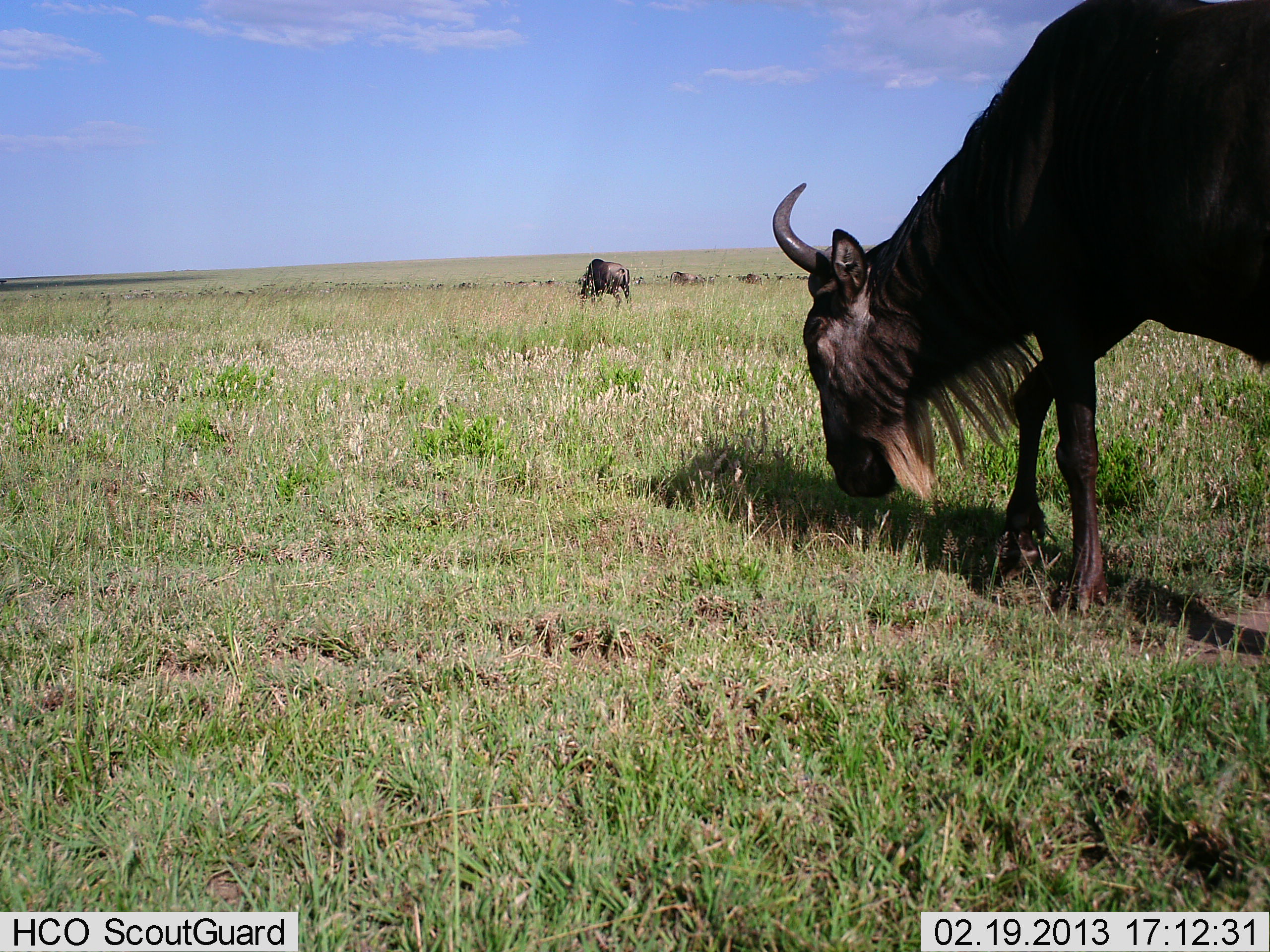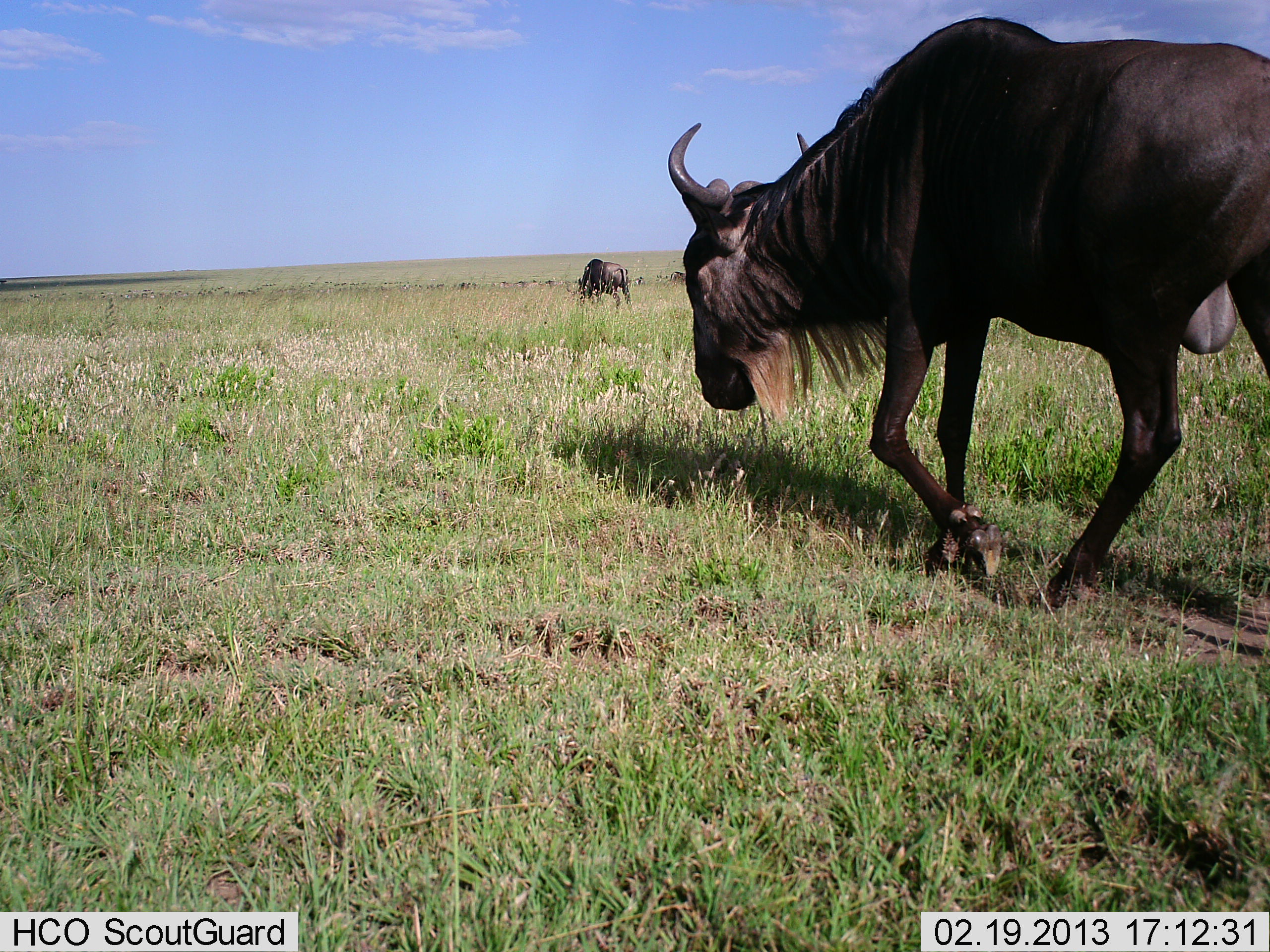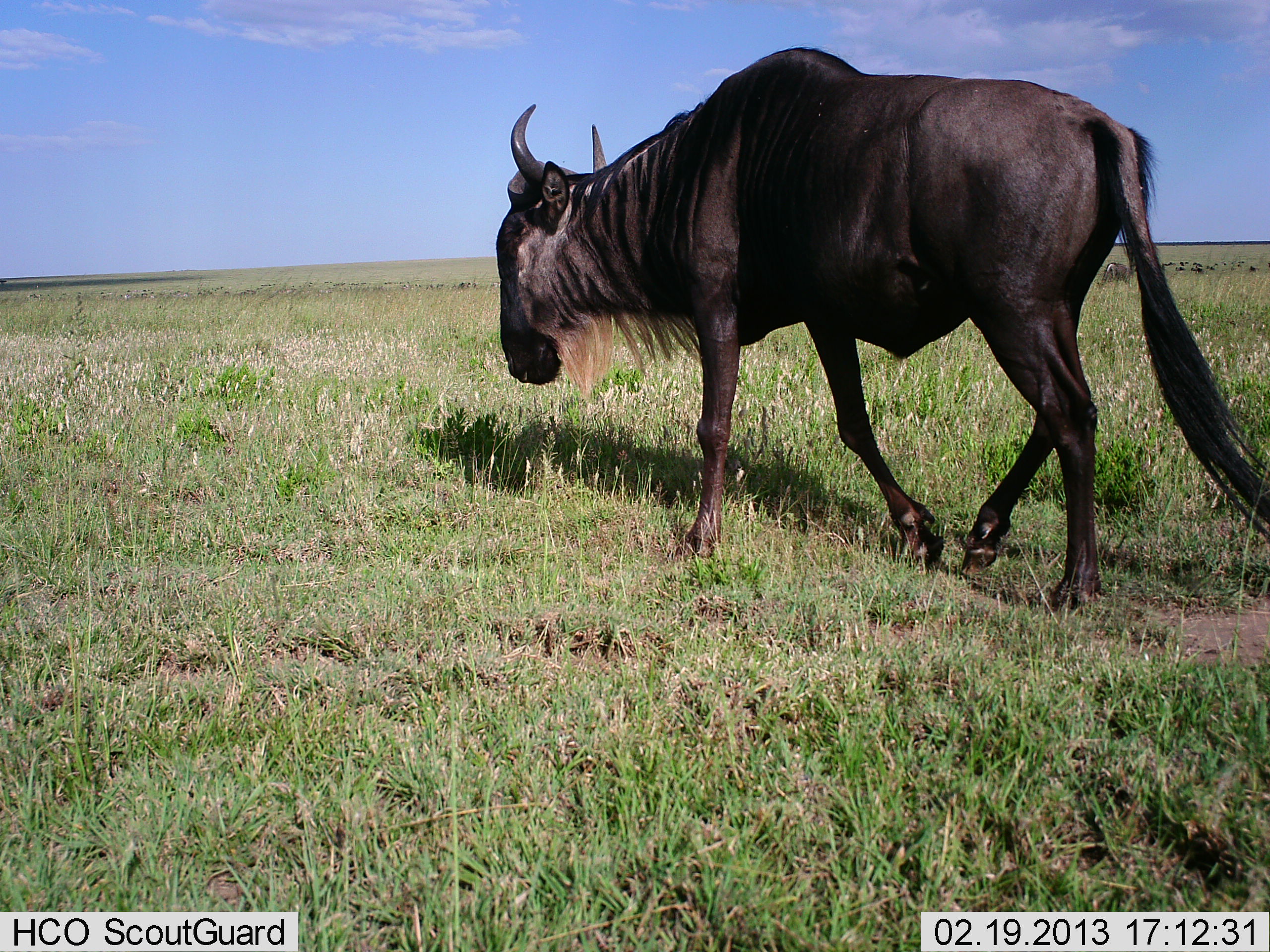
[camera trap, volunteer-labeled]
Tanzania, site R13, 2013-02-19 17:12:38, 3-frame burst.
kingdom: Animalia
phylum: Chordata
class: Mammalia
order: Artiodactyla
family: Bovidae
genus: Connochaetes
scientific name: Connochaetes taurinus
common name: blue wildebeest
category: wildebeest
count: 2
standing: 8%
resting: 4%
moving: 83%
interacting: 0%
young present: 0%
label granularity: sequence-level